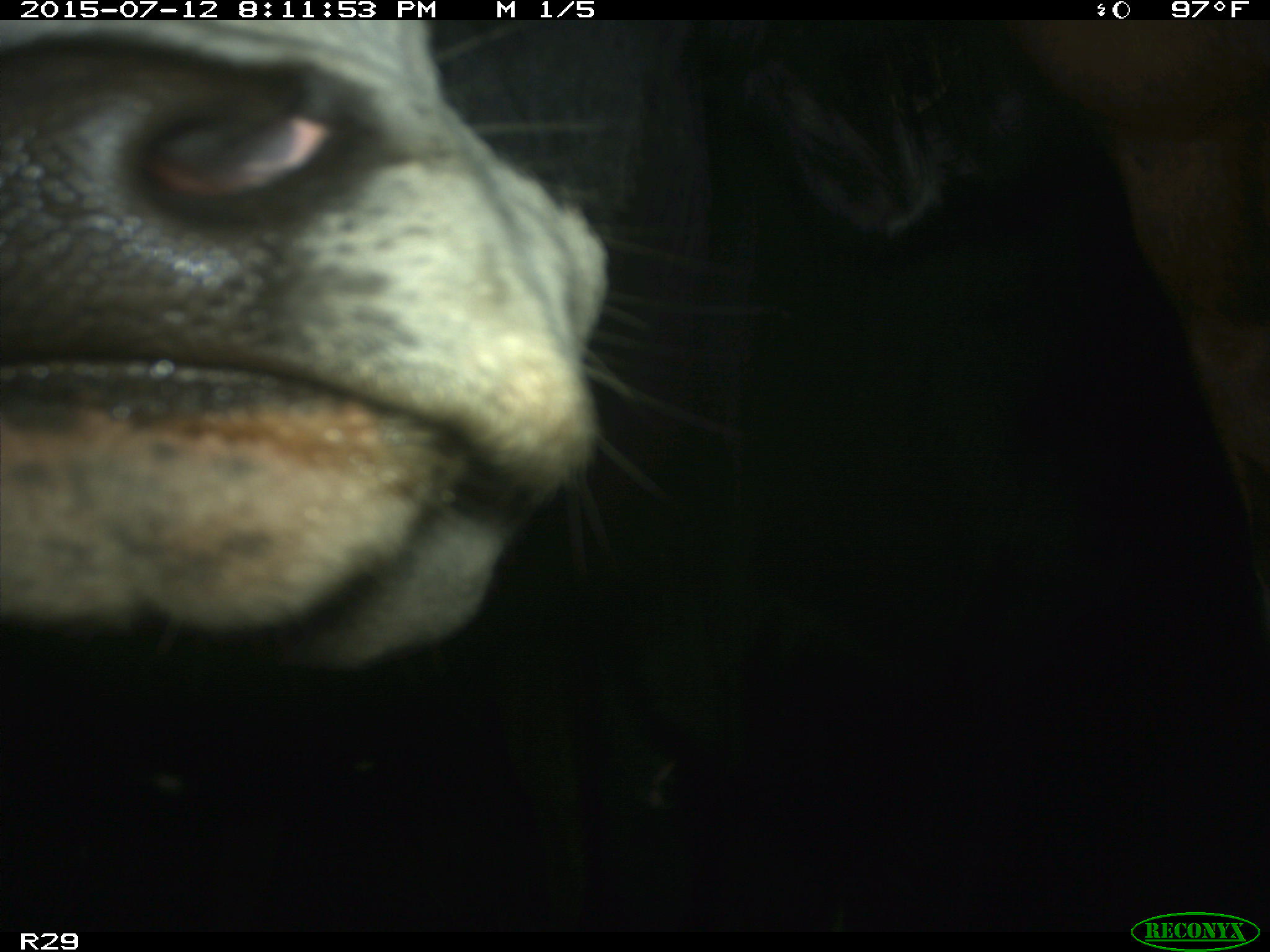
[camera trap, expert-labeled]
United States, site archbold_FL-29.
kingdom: Animalia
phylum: Chordata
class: Mammalia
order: Artiodactyla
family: Bovidae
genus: Bos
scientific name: Bos taurus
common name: domestic cow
Bos taurus (domestic cow).